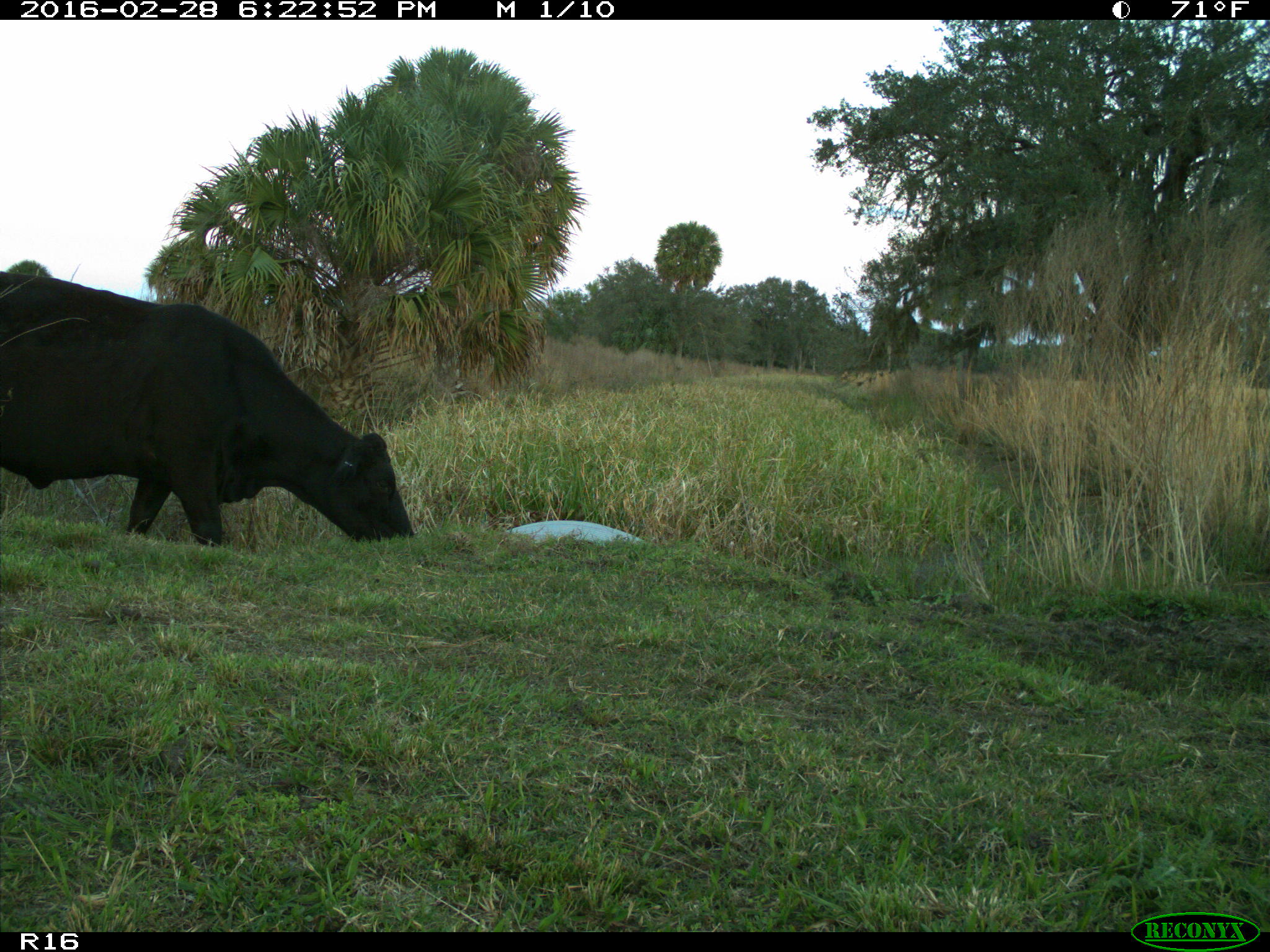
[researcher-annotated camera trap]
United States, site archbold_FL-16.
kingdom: Animalia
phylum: Chordata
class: Mammalia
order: Artiodactyla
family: Bovidae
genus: Bos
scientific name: Bos taurus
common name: domestic cow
Bos taurus (domestic cow).